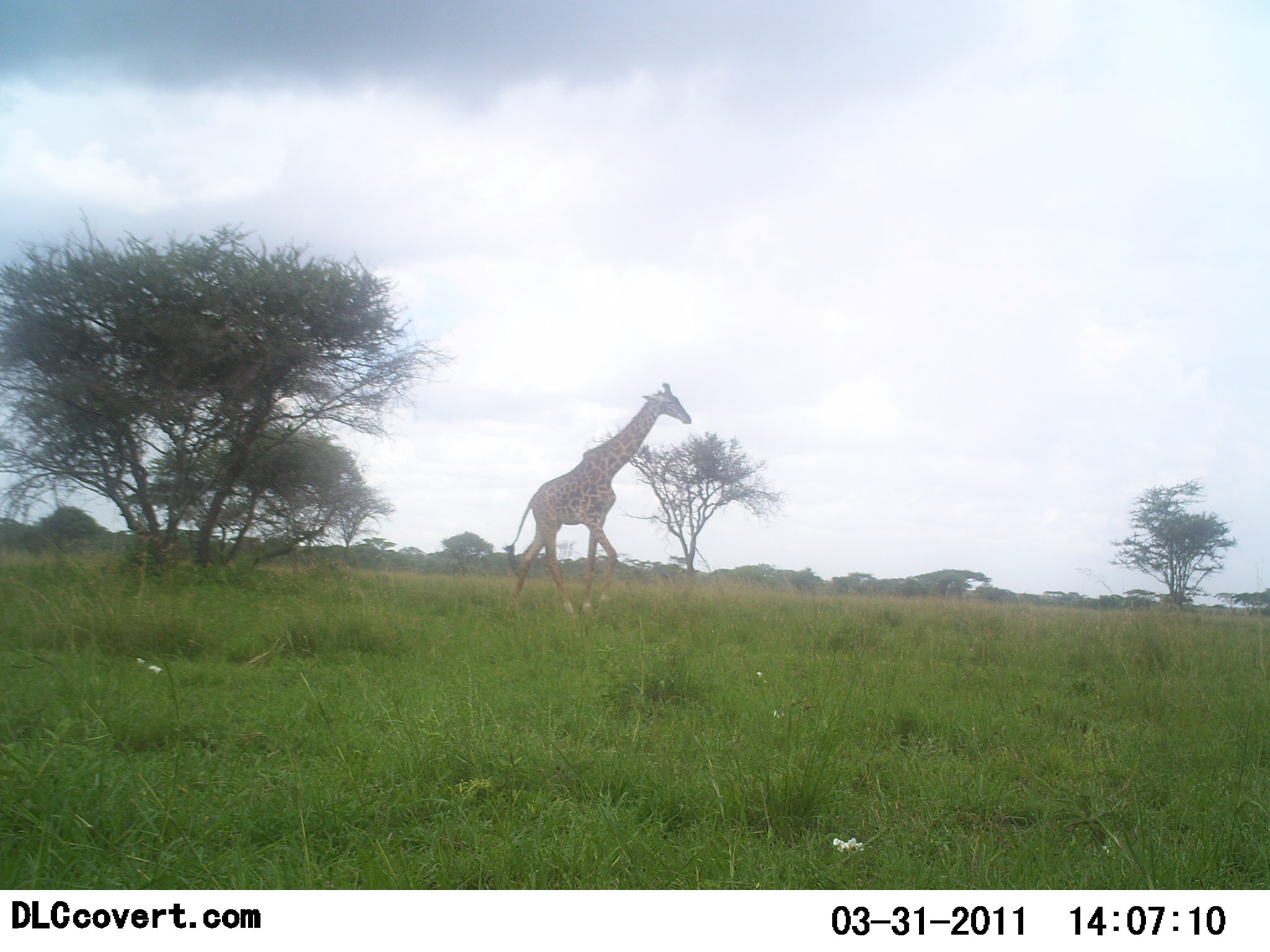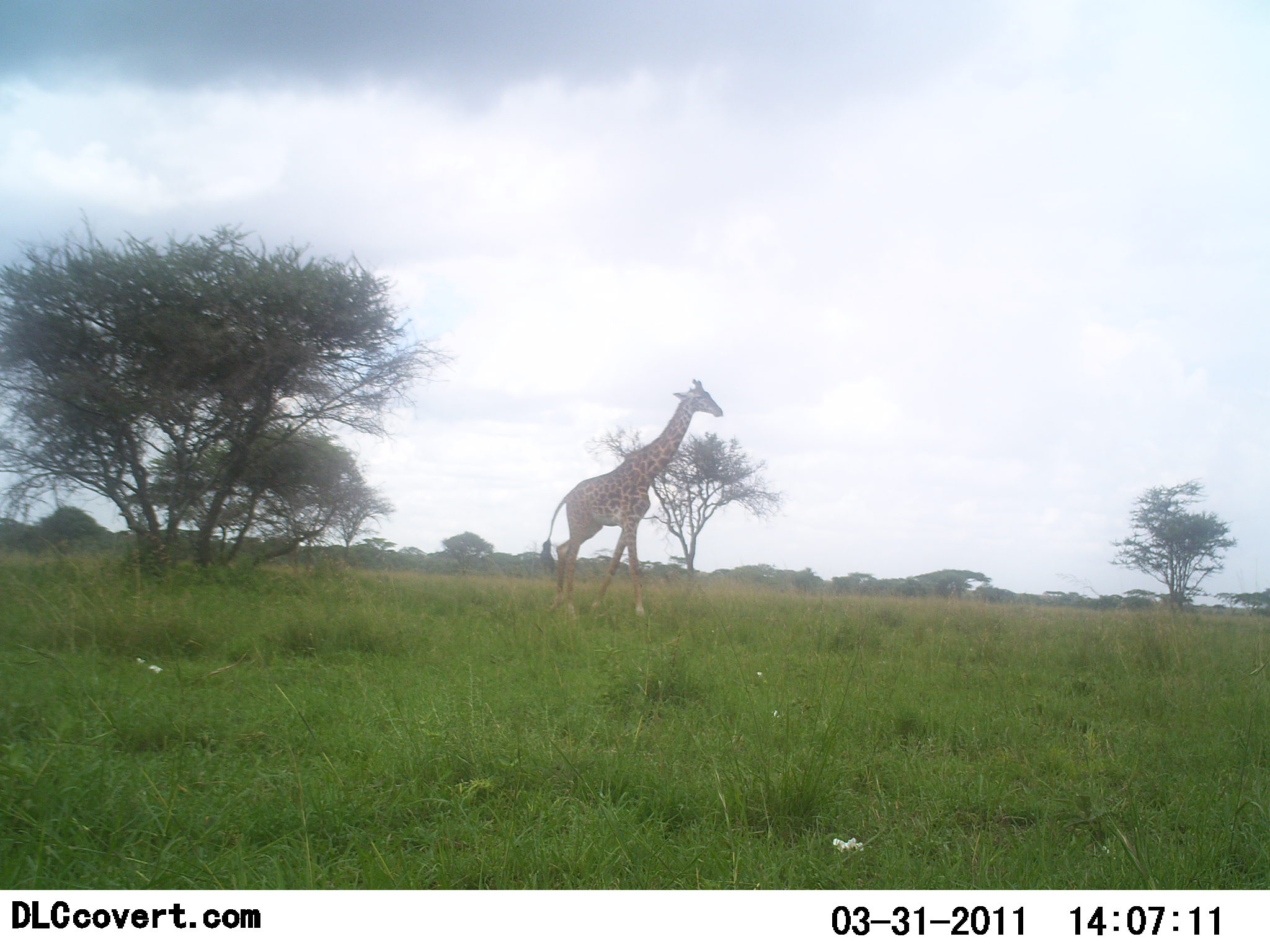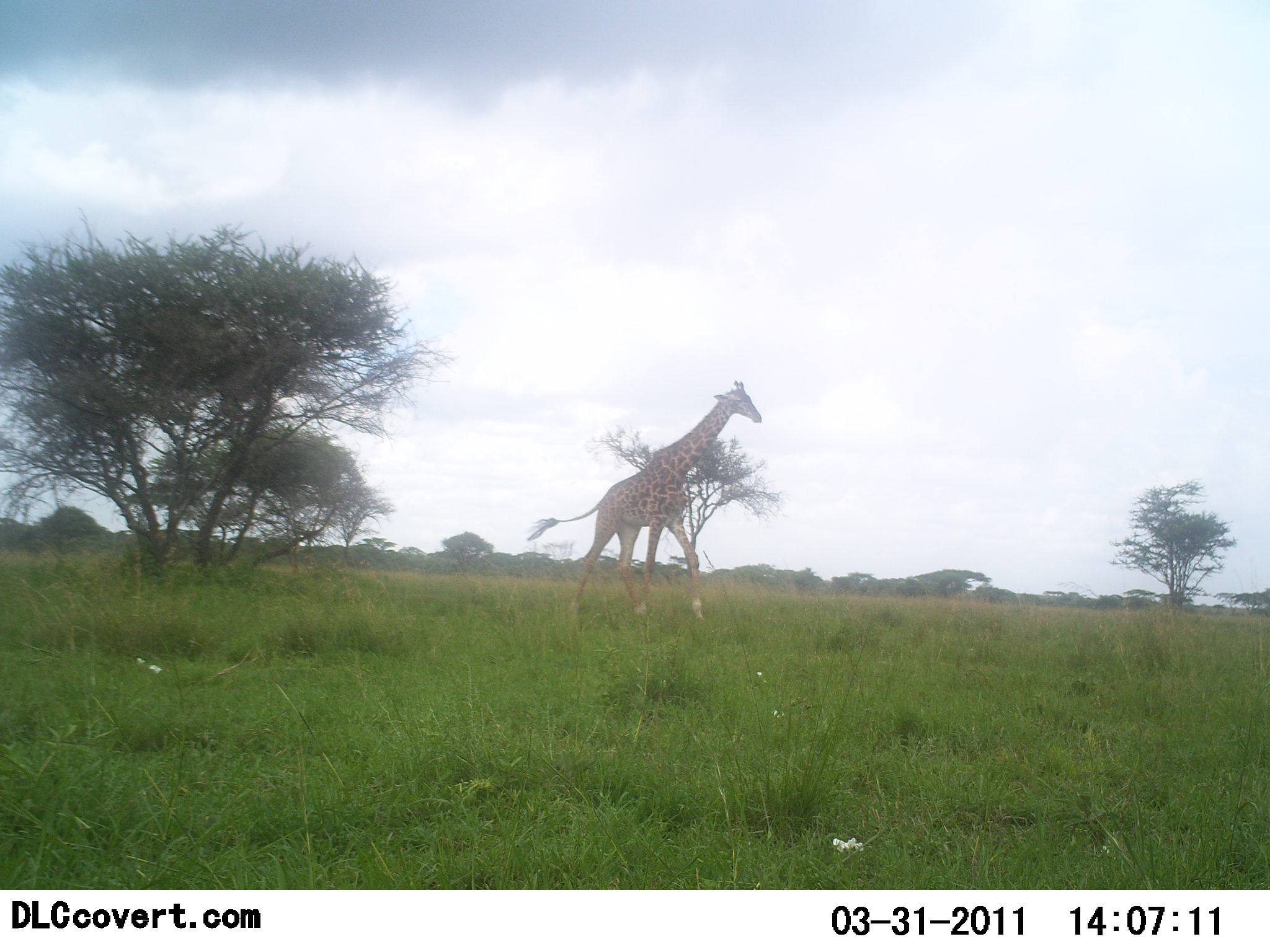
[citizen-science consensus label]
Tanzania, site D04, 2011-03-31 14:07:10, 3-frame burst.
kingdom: Animalia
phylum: Chordata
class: Mammalia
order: Artiodactyla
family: Giraffidae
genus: Giraffa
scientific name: Giraffa camelopardalis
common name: giraffe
Giraffe (Giraffa camelopardalis), count 1. Behavior (volunteer vote fractions): standing 9%, resting 0%, moving 100%, interacting 0%. Young present (vote fraction): 0%. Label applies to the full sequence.